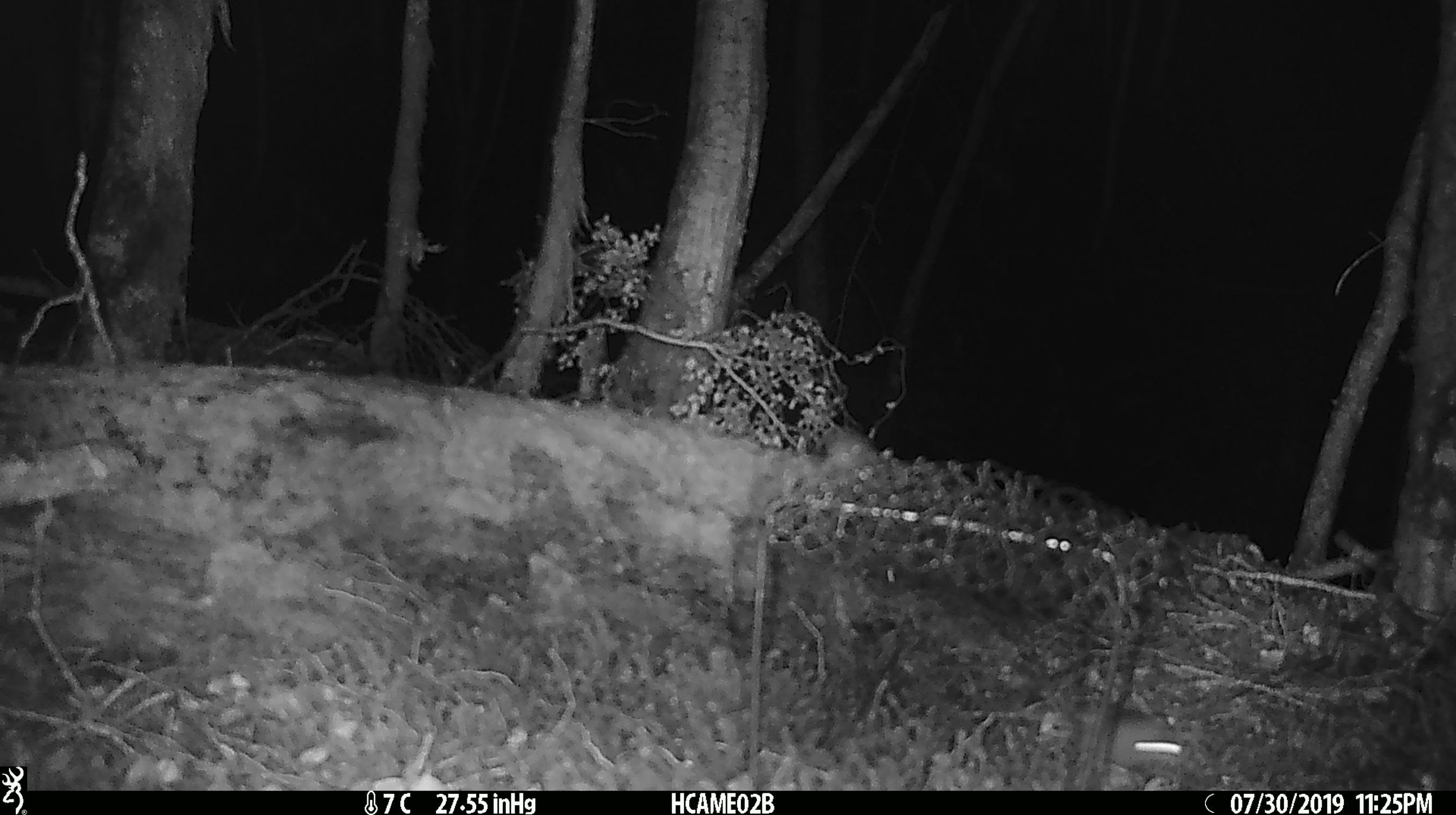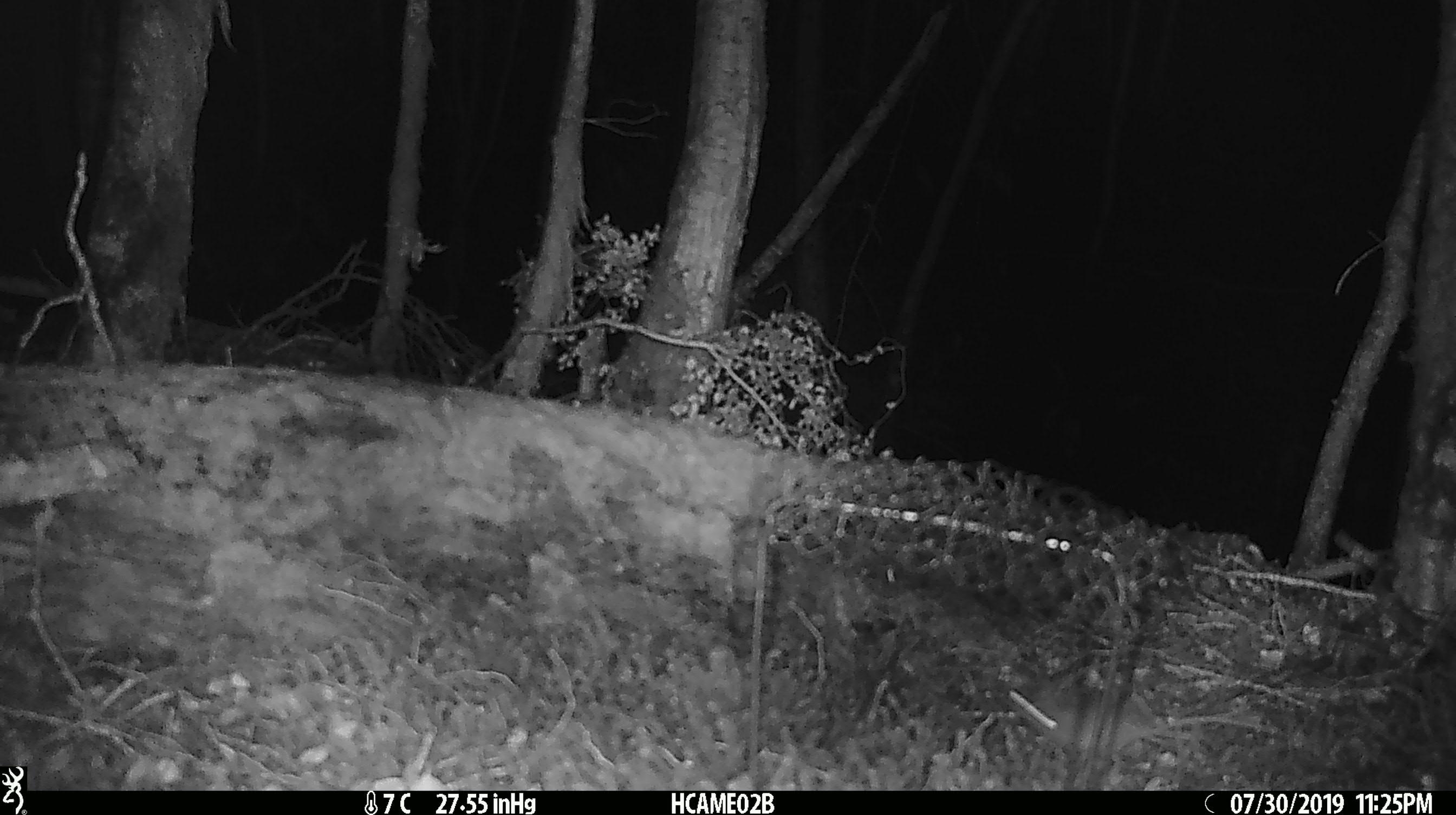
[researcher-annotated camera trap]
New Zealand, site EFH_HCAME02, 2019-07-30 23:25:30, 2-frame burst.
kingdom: Animalia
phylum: Chordata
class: Mammalia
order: Rodentia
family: Muridae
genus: Mus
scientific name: Mus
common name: mouse